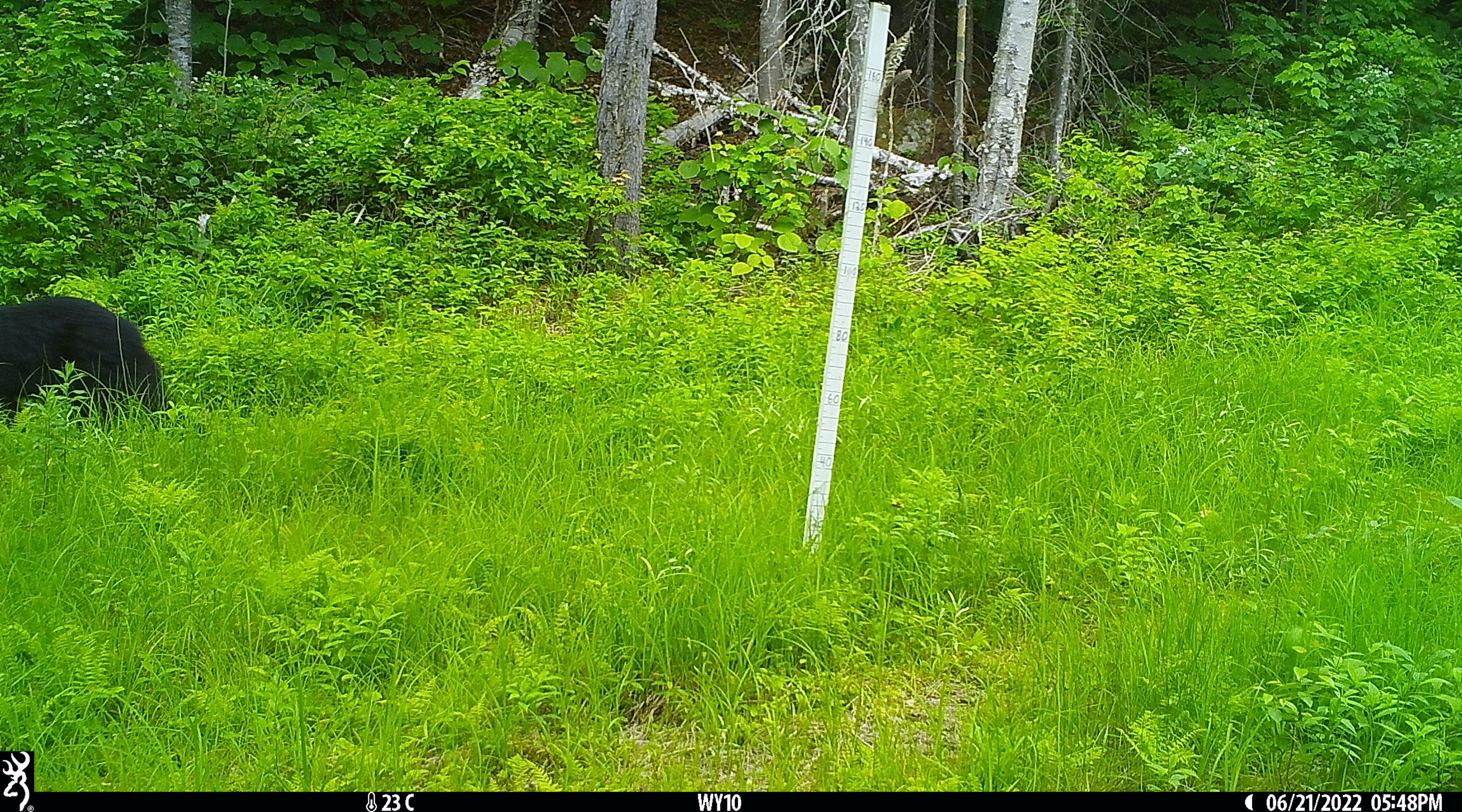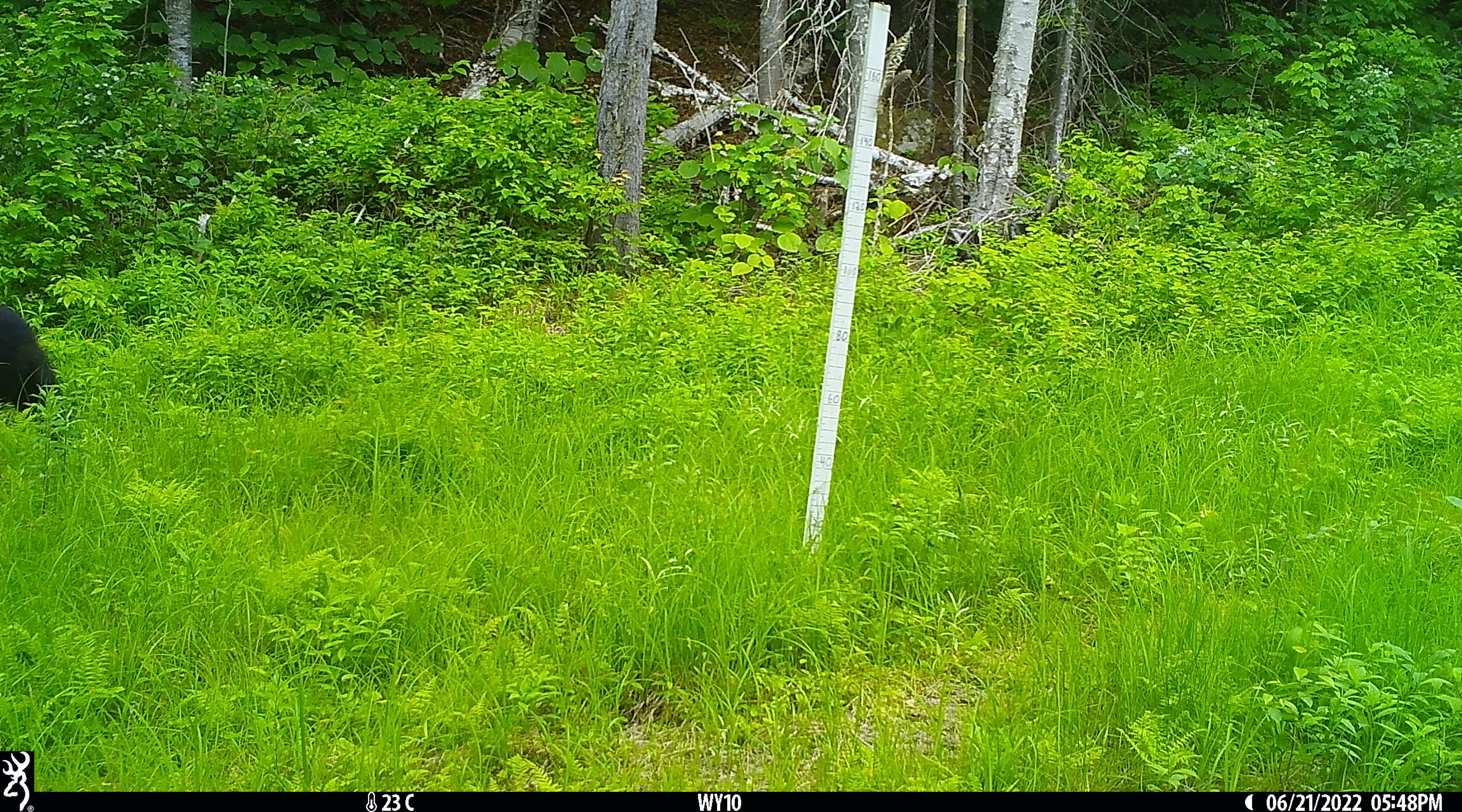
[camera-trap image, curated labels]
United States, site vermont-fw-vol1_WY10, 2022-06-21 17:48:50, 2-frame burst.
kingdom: Animalia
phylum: Chordata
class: Mammalia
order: Carnivora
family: Ursidae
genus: Ursus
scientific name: Ursus americanus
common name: black bear